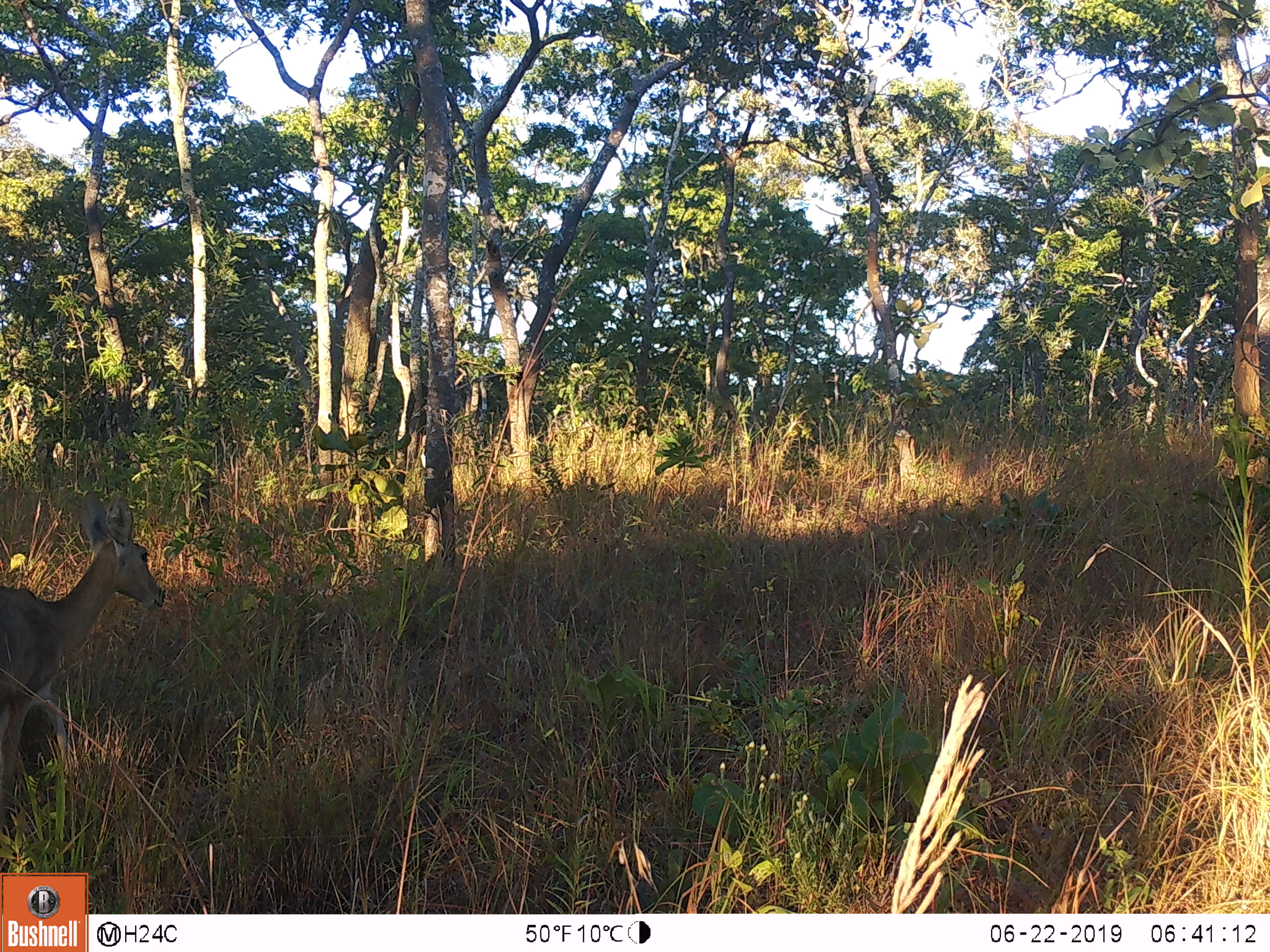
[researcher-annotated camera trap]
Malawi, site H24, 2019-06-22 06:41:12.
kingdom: Animalia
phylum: Chordata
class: Mammalia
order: Artiodactyla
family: Bovidae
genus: Redunca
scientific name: Redunca arundinum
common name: southern reedbuck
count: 1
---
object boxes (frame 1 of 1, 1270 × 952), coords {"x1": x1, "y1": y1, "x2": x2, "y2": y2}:
southern reedbuck: {"x1": 0, "y1": 483, "x2": 172, "y2": 811}